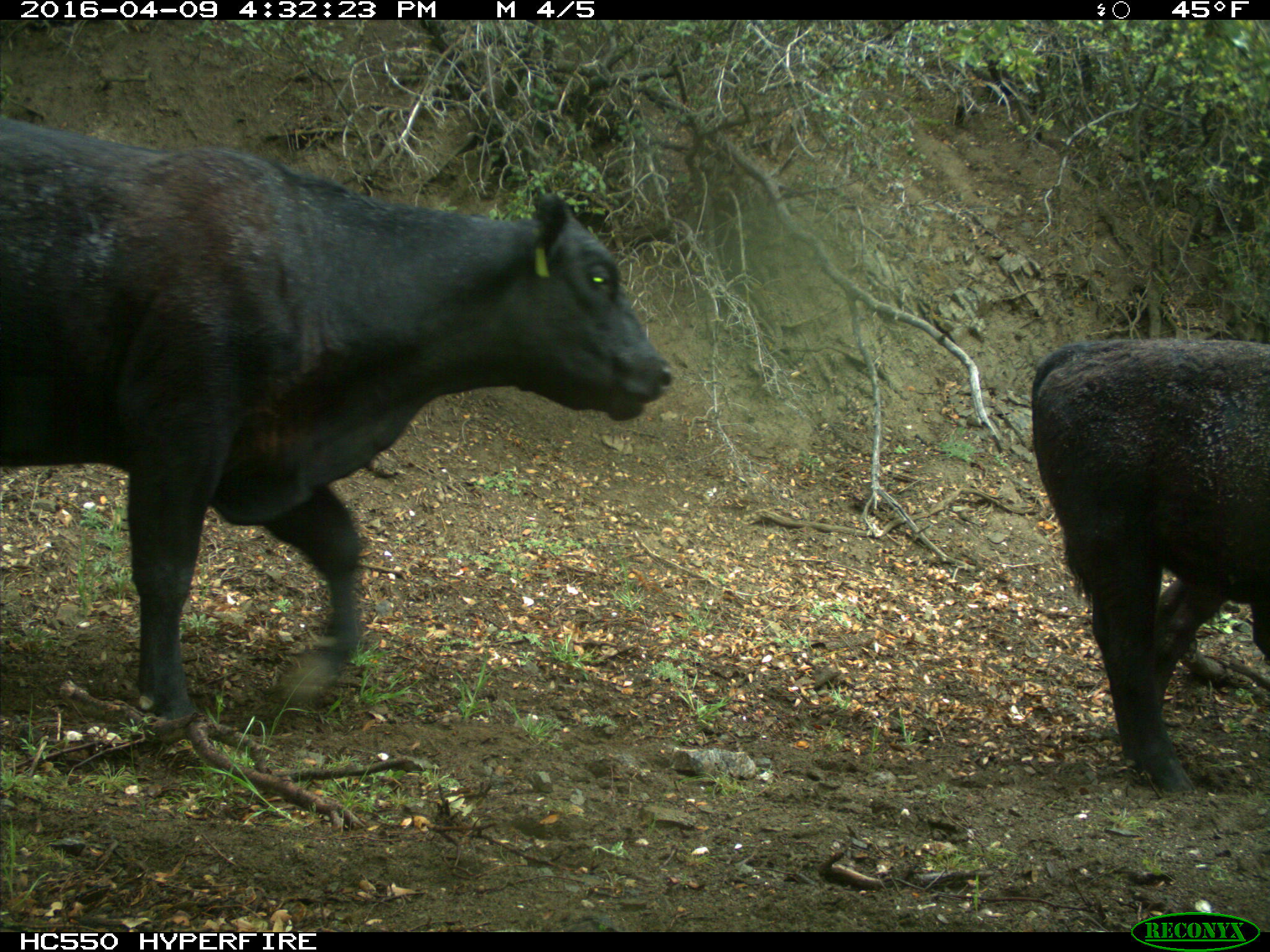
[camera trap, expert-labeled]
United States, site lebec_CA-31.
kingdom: Animalia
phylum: Chordata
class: Mammalia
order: Artiodactyla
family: Bovidae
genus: Bos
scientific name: Bos taurus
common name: domestic cow